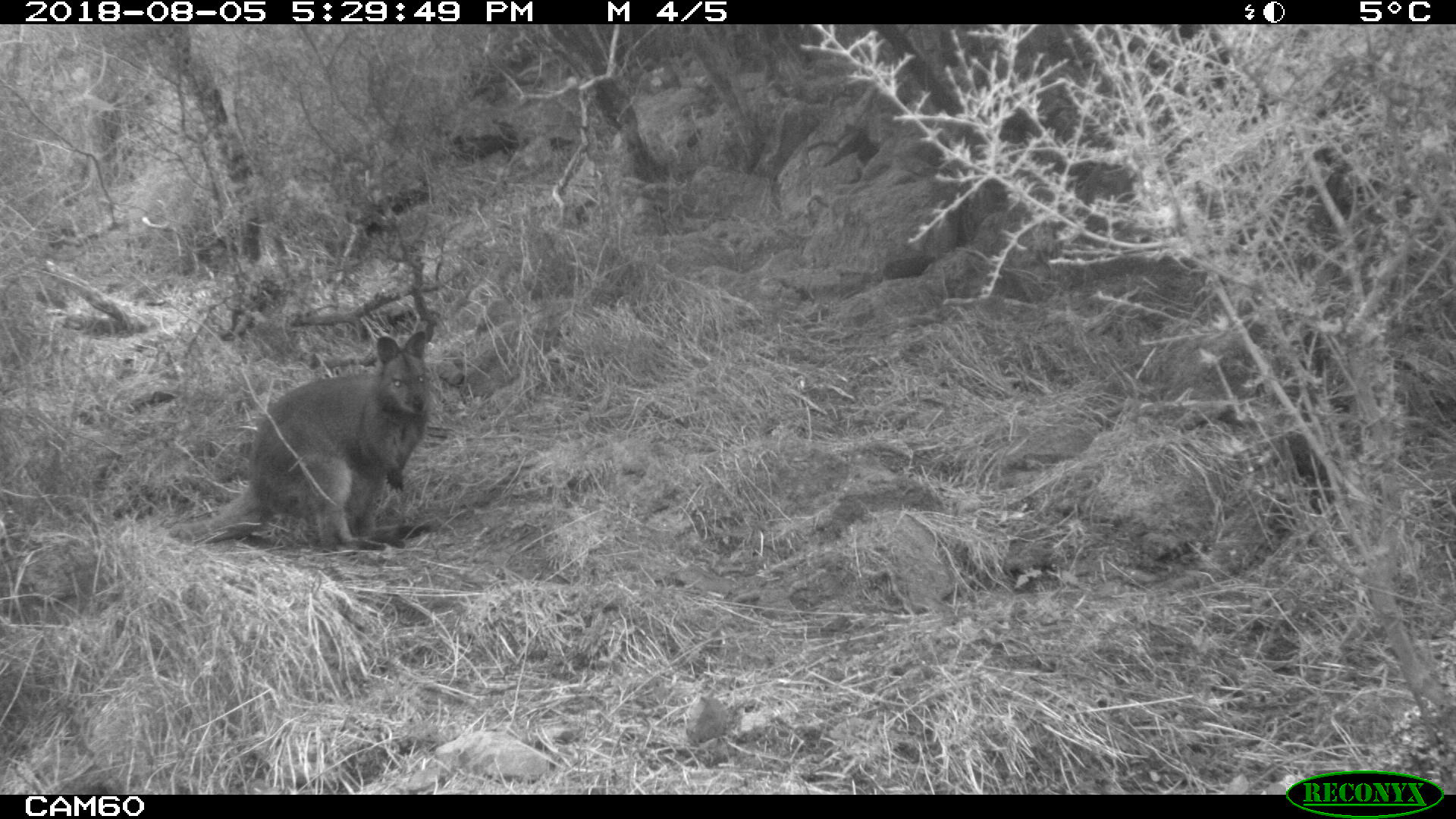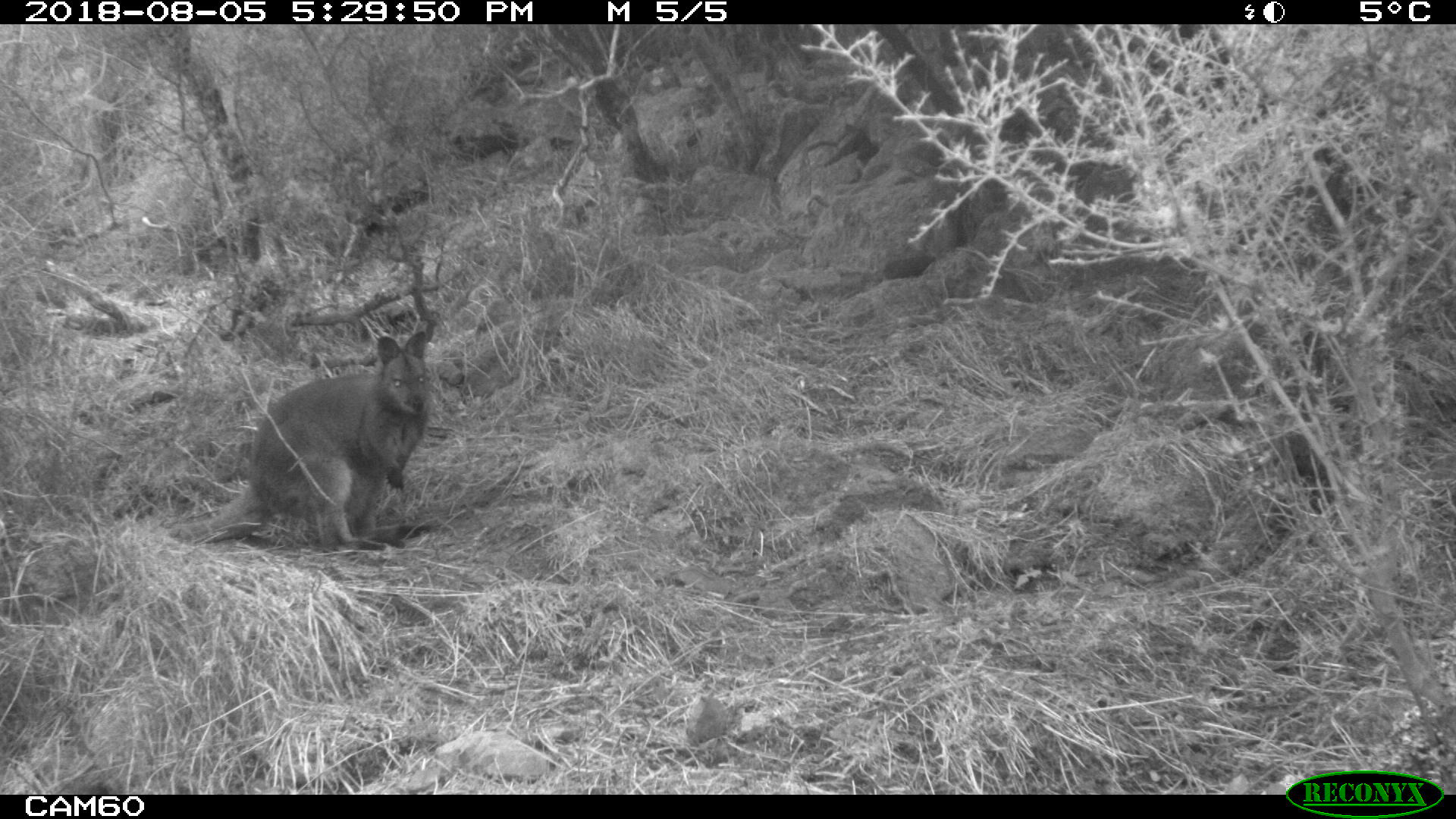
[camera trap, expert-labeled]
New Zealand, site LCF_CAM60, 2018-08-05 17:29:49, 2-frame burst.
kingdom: Animalia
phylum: Chordata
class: Mammalia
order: Diprotodontia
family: Macropodidae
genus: Notamacropus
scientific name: Notamacropus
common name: wallaby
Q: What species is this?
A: Wallaby (Notamacropus).